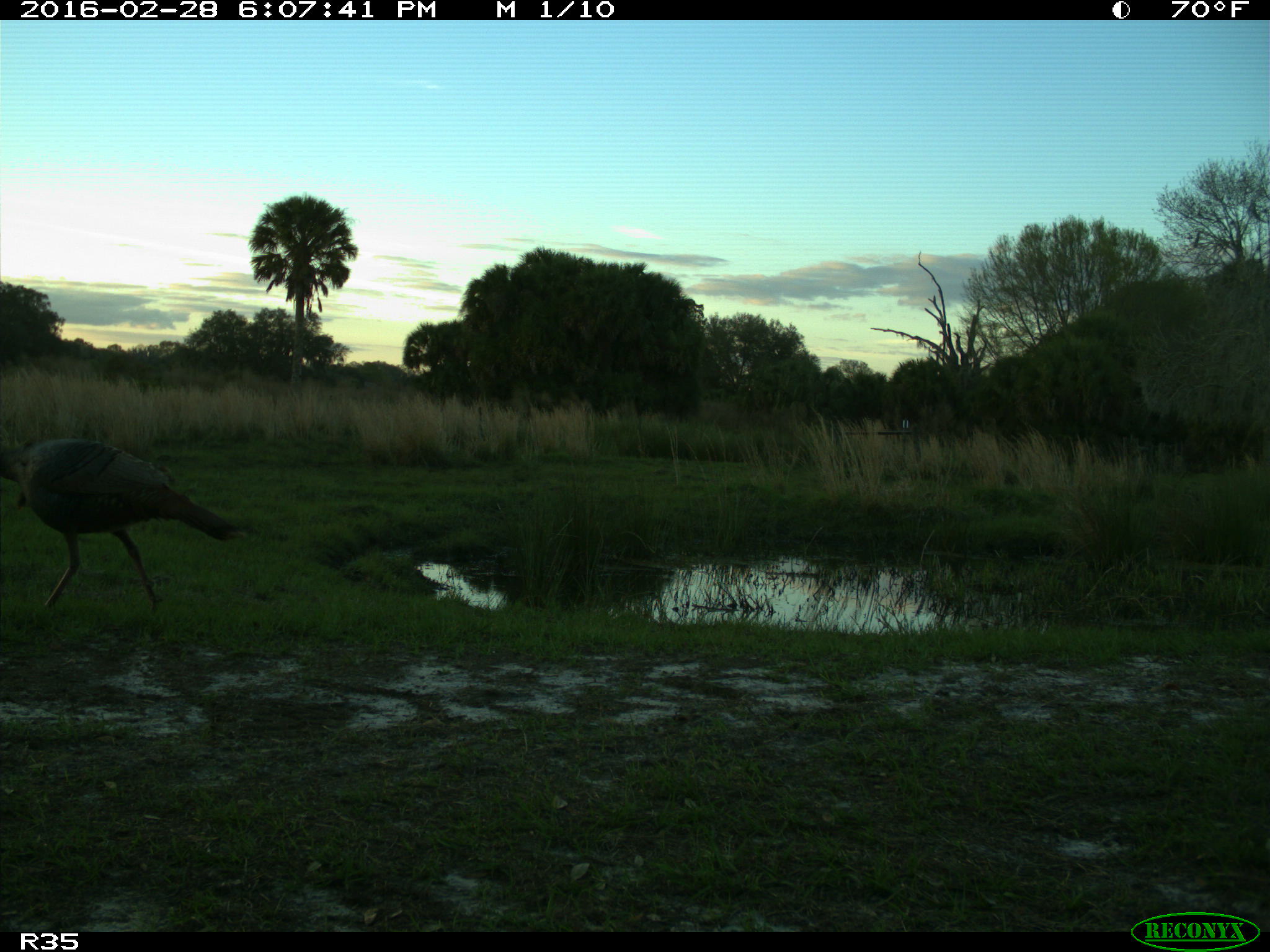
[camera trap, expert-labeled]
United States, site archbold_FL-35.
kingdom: Animalia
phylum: Chordata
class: Aves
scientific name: Aves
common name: birds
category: unidentified bird